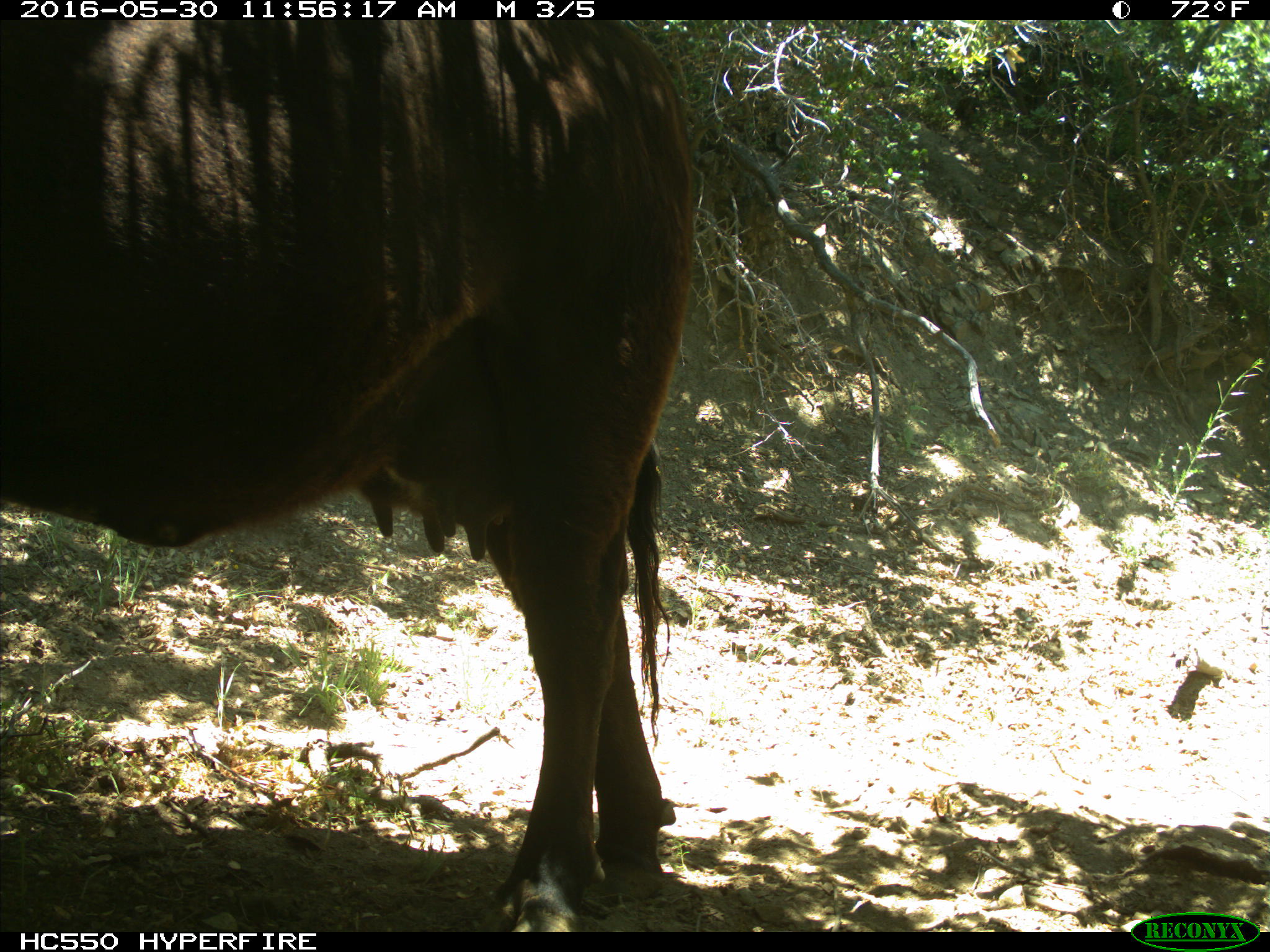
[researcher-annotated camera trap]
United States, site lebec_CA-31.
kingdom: Animalia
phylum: Chordata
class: Mammalia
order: Artiodactyla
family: Bovidae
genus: Bos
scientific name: Bos taurus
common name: domestic cow